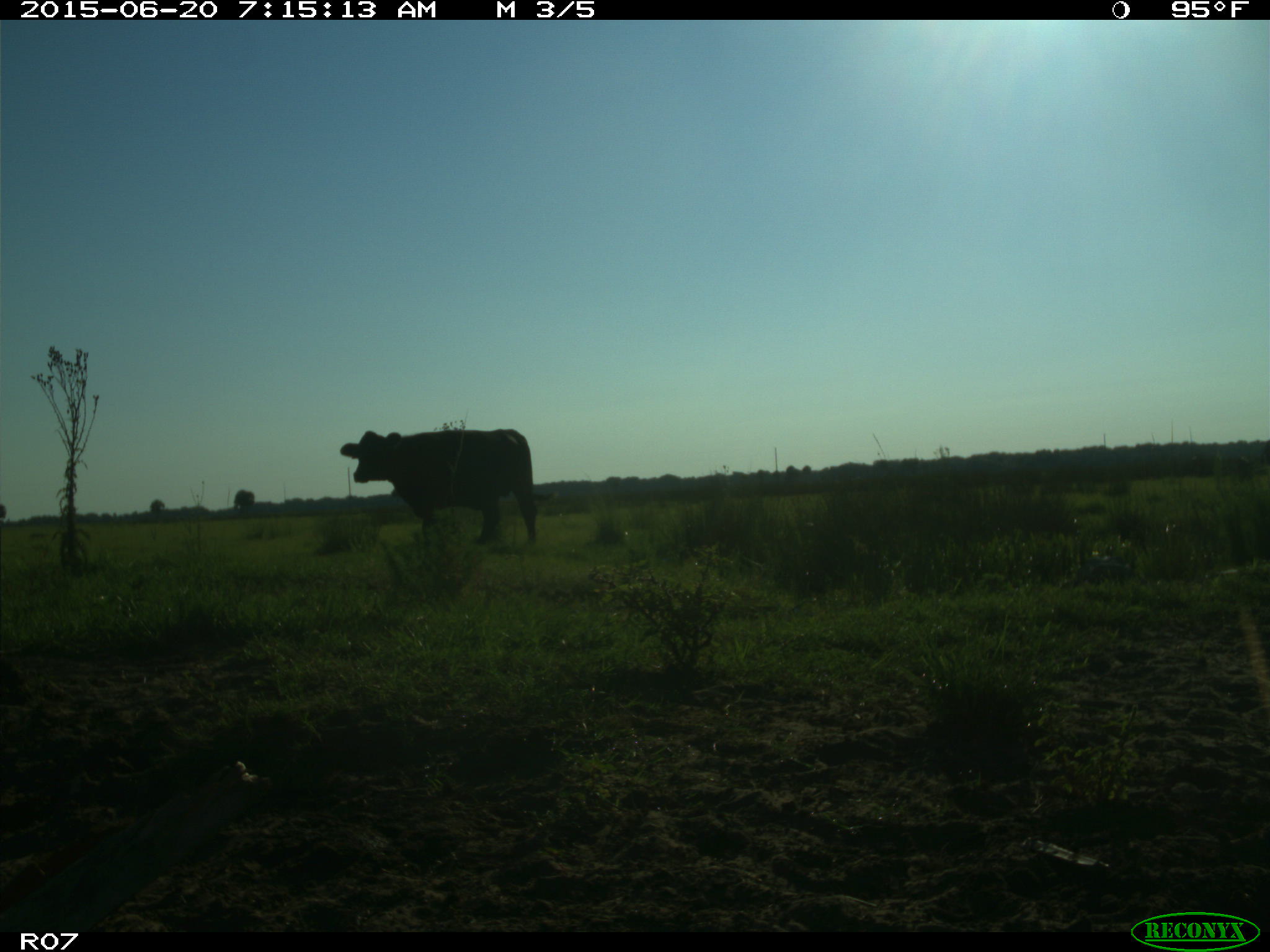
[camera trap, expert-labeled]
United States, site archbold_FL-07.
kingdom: Animalia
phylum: Chordata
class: Mammalia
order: Artiodactyla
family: Bovidae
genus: Bos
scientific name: Bos taurus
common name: domestic cow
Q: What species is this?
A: Bos taurus (domestic cow).